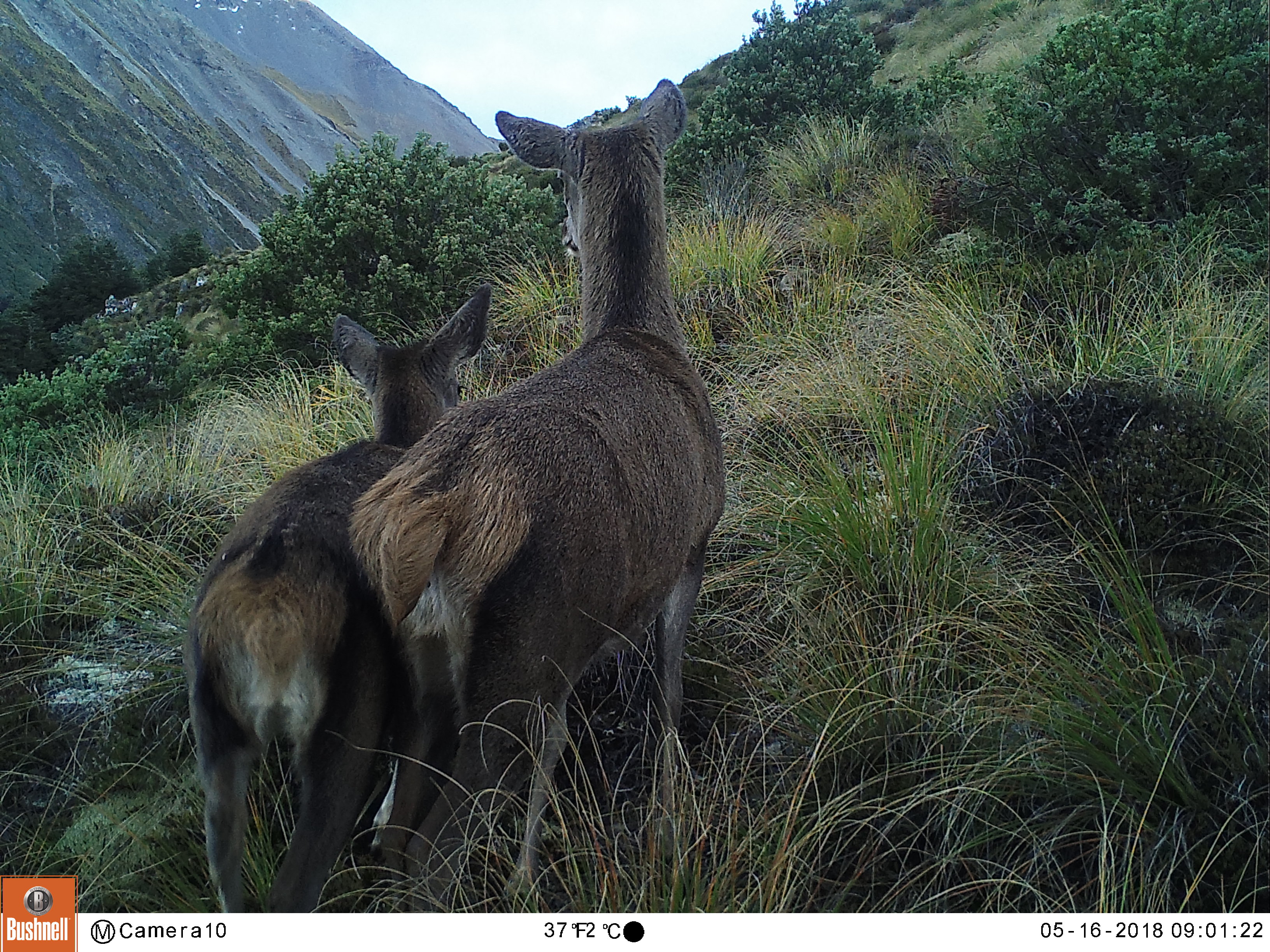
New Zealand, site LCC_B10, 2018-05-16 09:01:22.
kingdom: Animalia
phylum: Chordata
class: Mammalia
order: Artiodactyla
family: Cervidae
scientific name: Cervidae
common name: deer